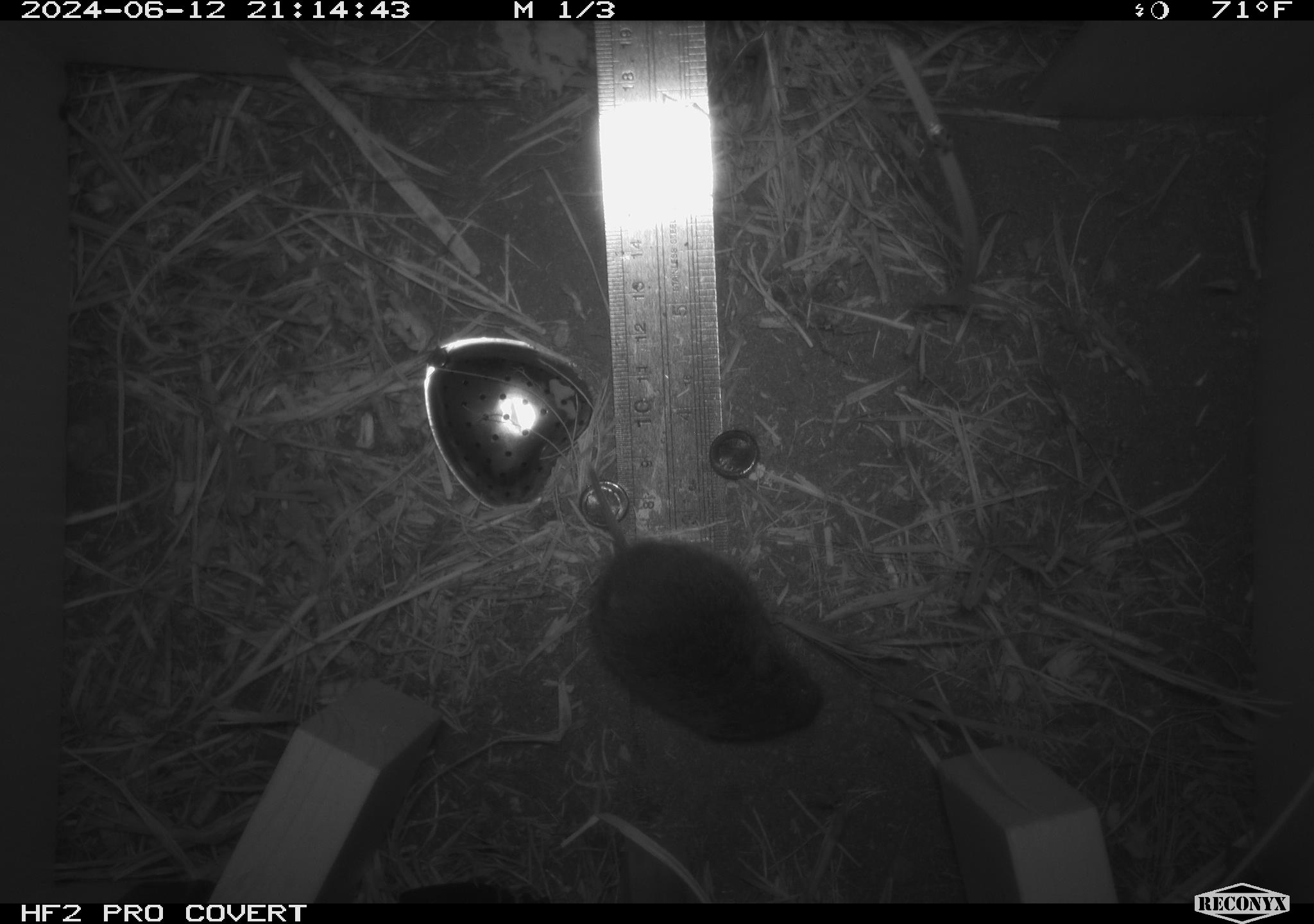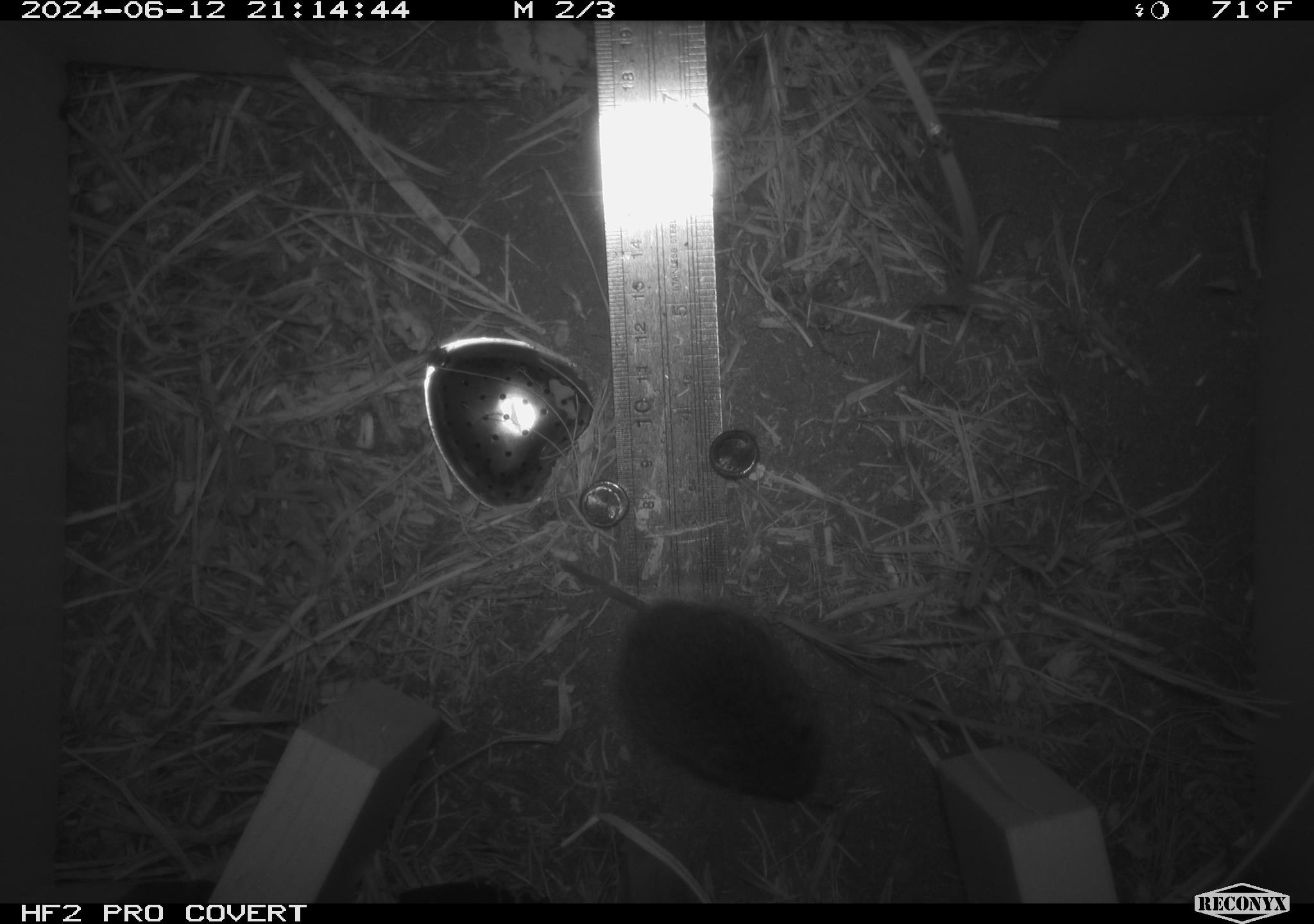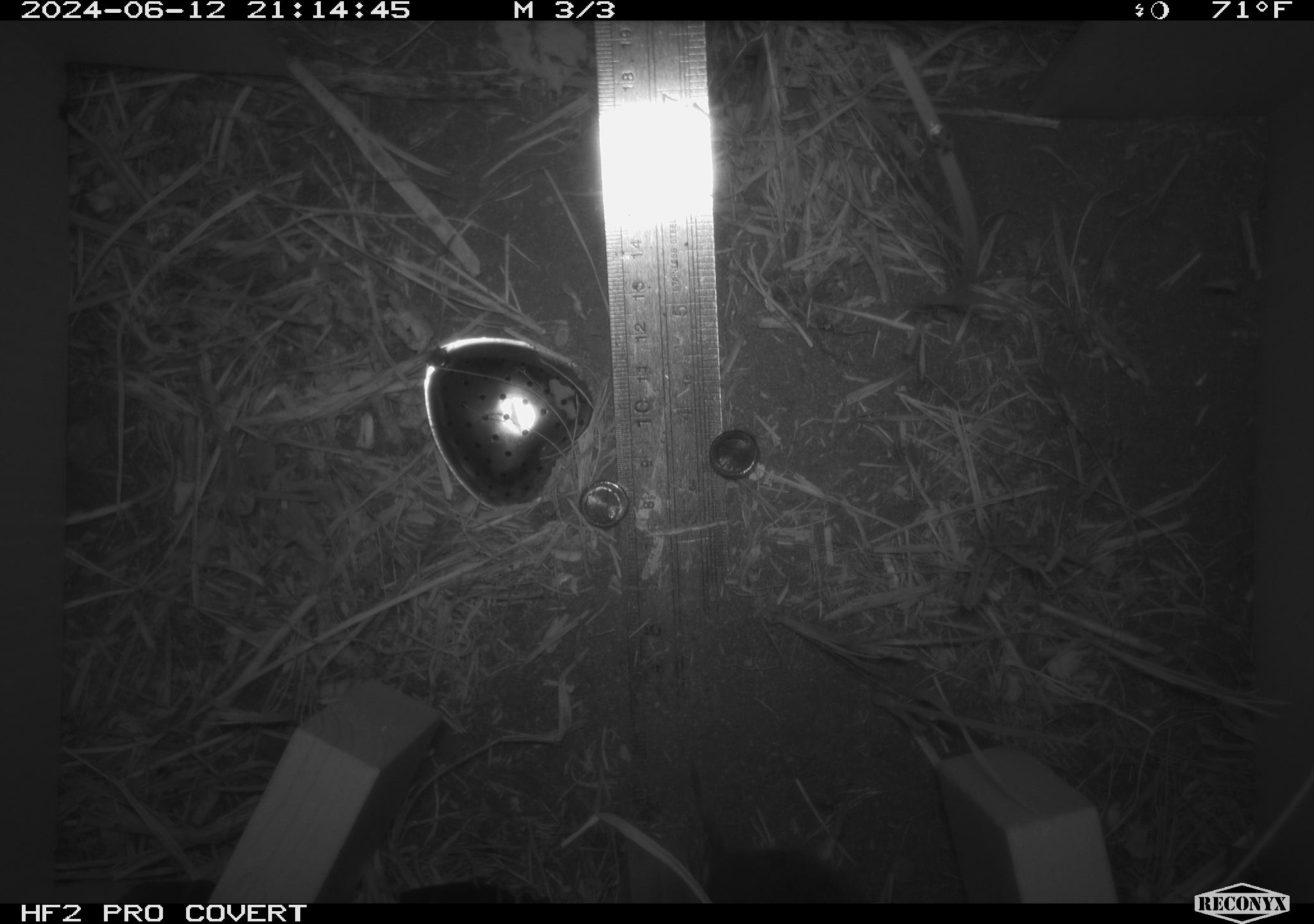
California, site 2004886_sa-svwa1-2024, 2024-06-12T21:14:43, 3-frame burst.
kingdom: Animalia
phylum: Chordata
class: Mammalia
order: Rodentia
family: Cricetidae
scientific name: Arvicolinae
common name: voles, lemmings, and muskrats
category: arvicolinae subfamily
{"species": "arvicolinae subfamily (voles, lemmings, and muskrats) (Arvicolinae)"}